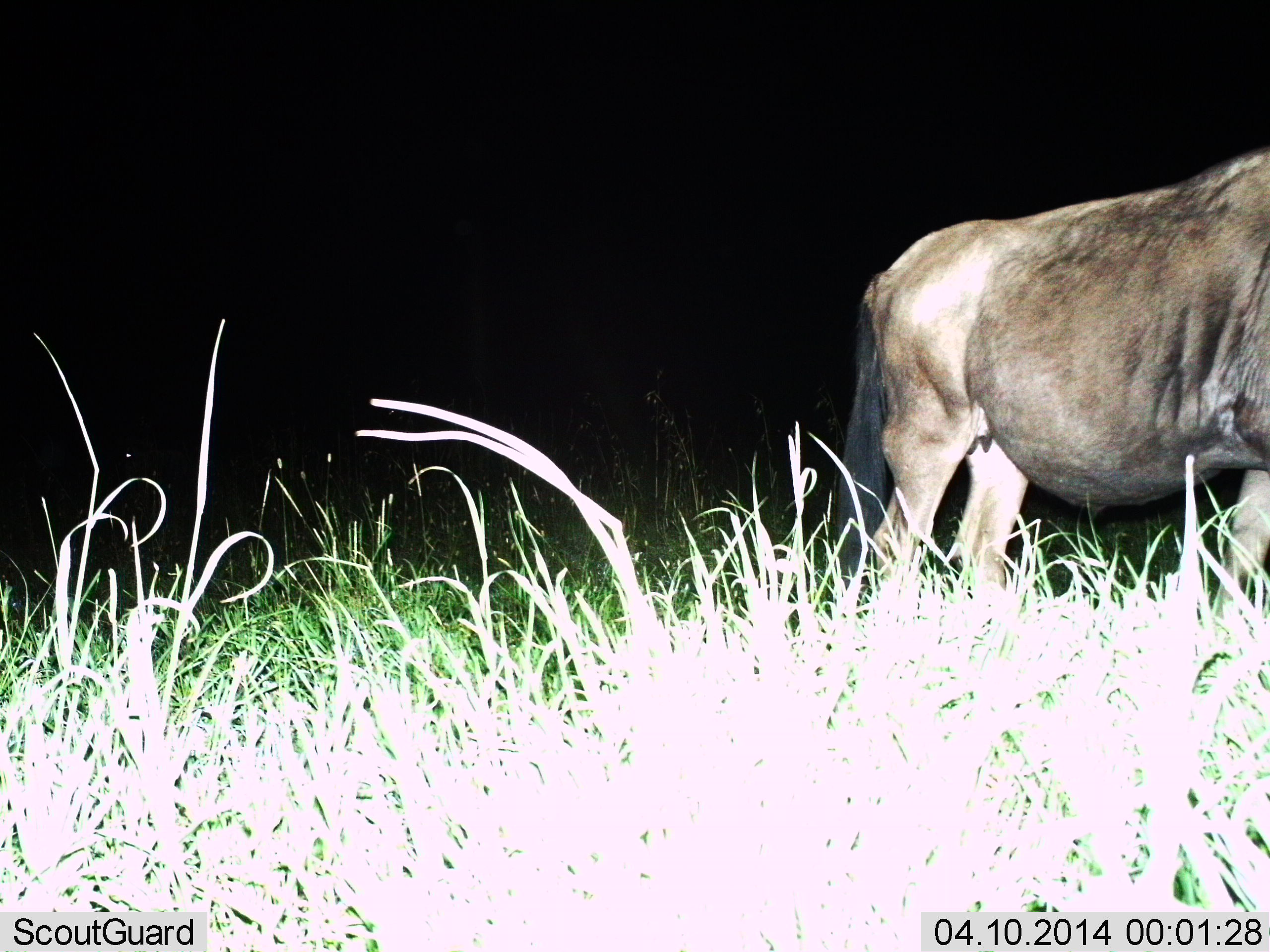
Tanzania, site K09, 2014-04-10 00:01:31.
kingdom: Animalia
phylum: Chordata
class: Mammalia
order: Artiodactyla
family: Bovidae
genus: Connochaetes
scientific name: Connochaetes taurinus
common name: blue wildebeest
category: wildebeest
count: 1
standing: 100%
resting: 0%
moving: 0%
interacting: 0%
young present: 0%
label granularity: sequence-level